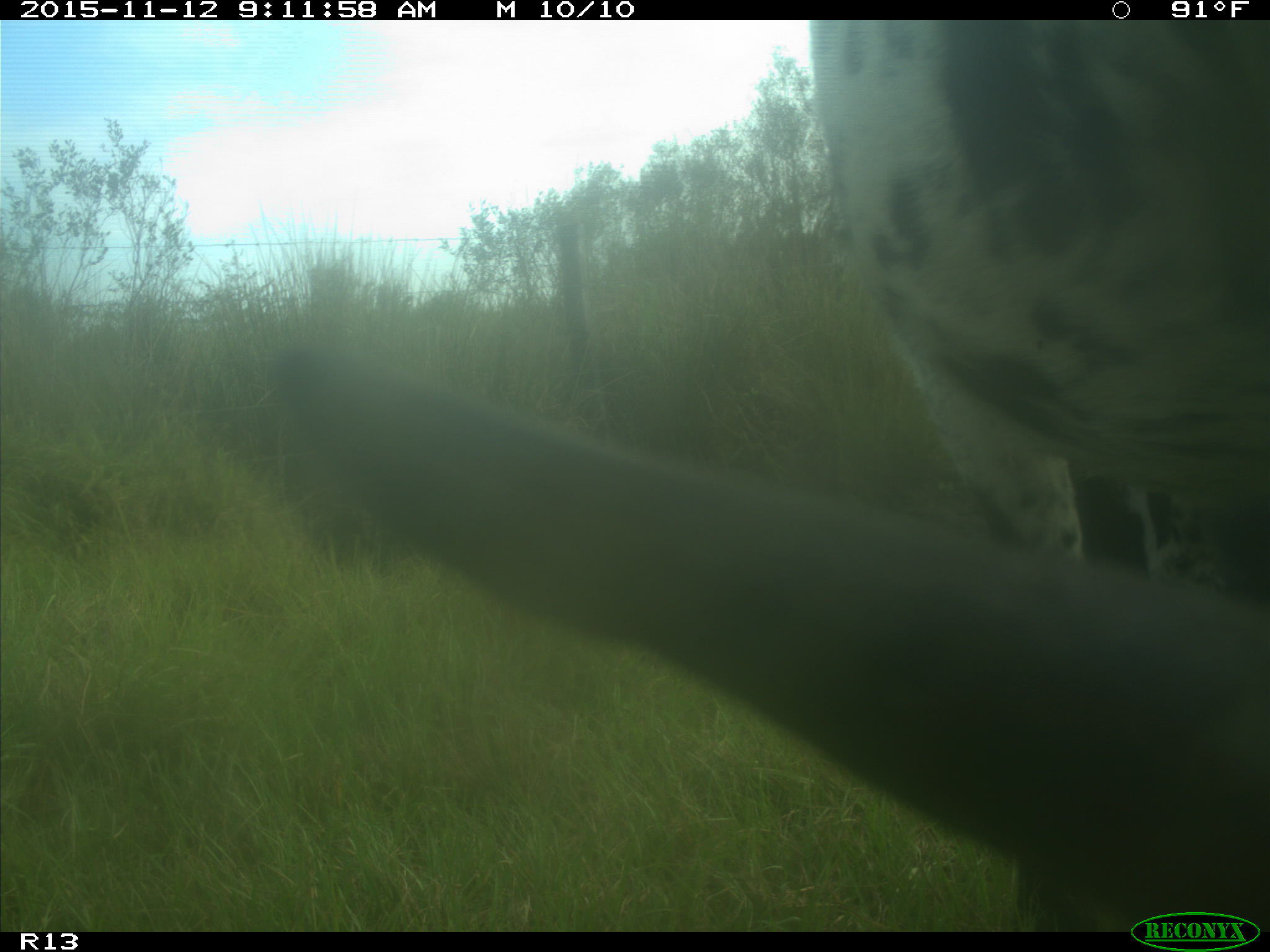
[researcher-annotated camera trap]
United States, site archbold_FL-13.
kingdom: Animalia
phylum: Chordata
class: Mammalia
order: Artiodactyla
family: Bovidae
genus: Bos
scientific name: Bos taurus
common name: domestic cow